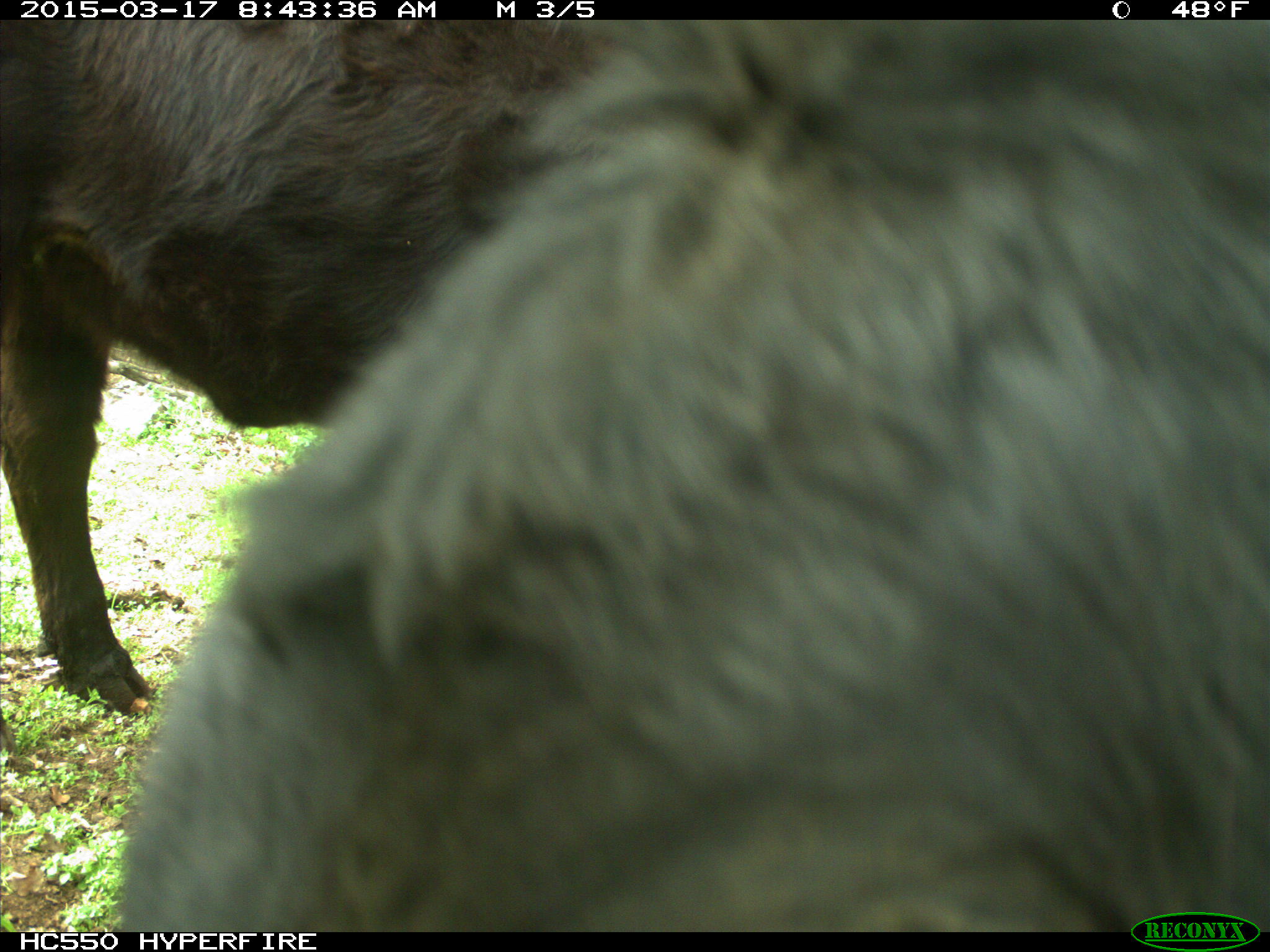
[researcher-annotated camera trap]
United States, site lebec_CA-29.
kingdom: Animalia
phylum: Chordata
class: Mammalia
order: Artiodactyla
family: Bovidae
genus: Bos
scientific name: Bos taurus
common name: domestic cow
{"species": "Bos taurus (domestic cow)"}